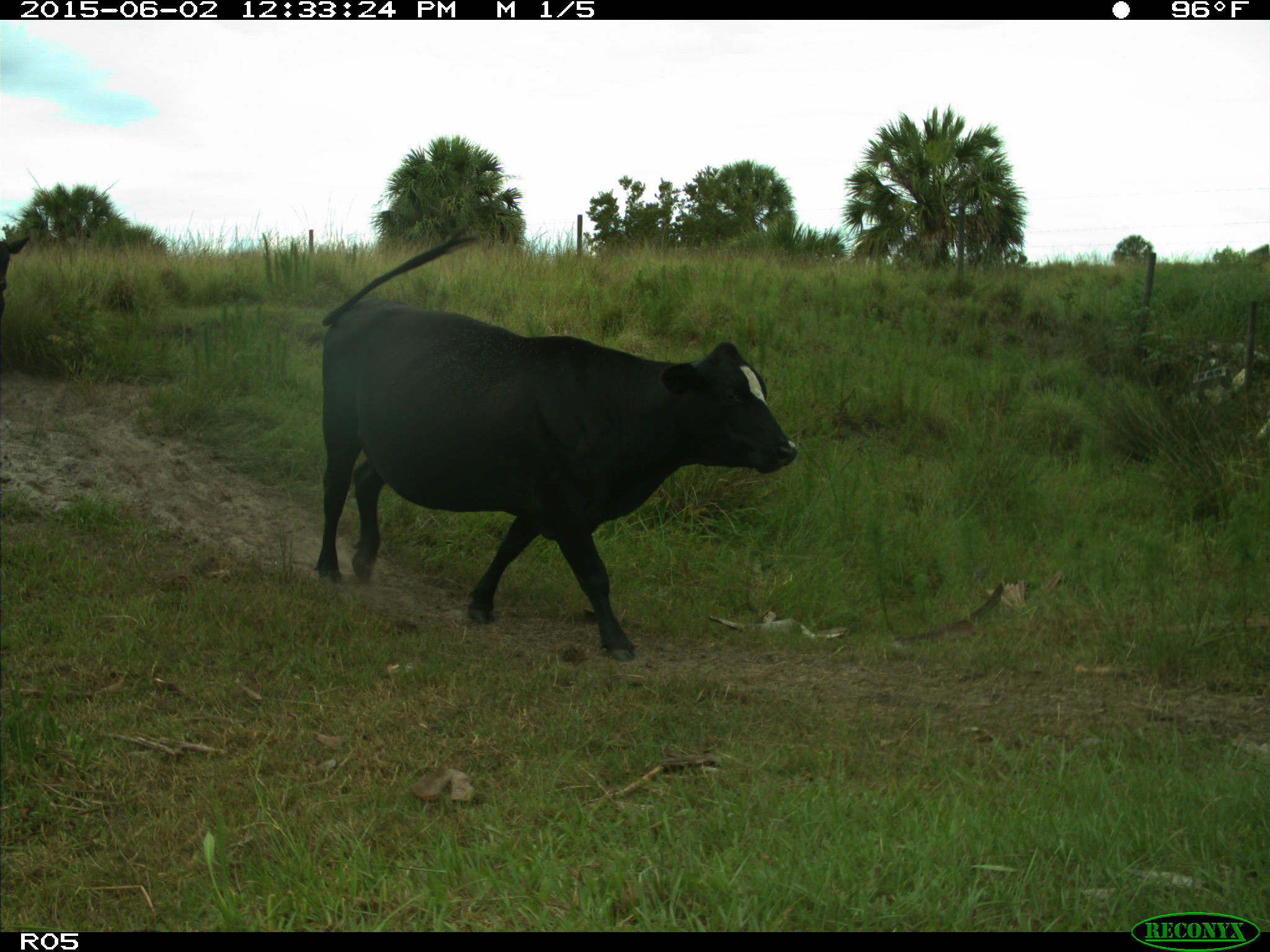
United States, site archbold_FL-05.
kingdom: Animalia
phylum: Chordata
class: Mammalia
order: Artiodactyla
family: Bovidae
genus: Bos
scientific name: Bos taurus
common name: domestic cow